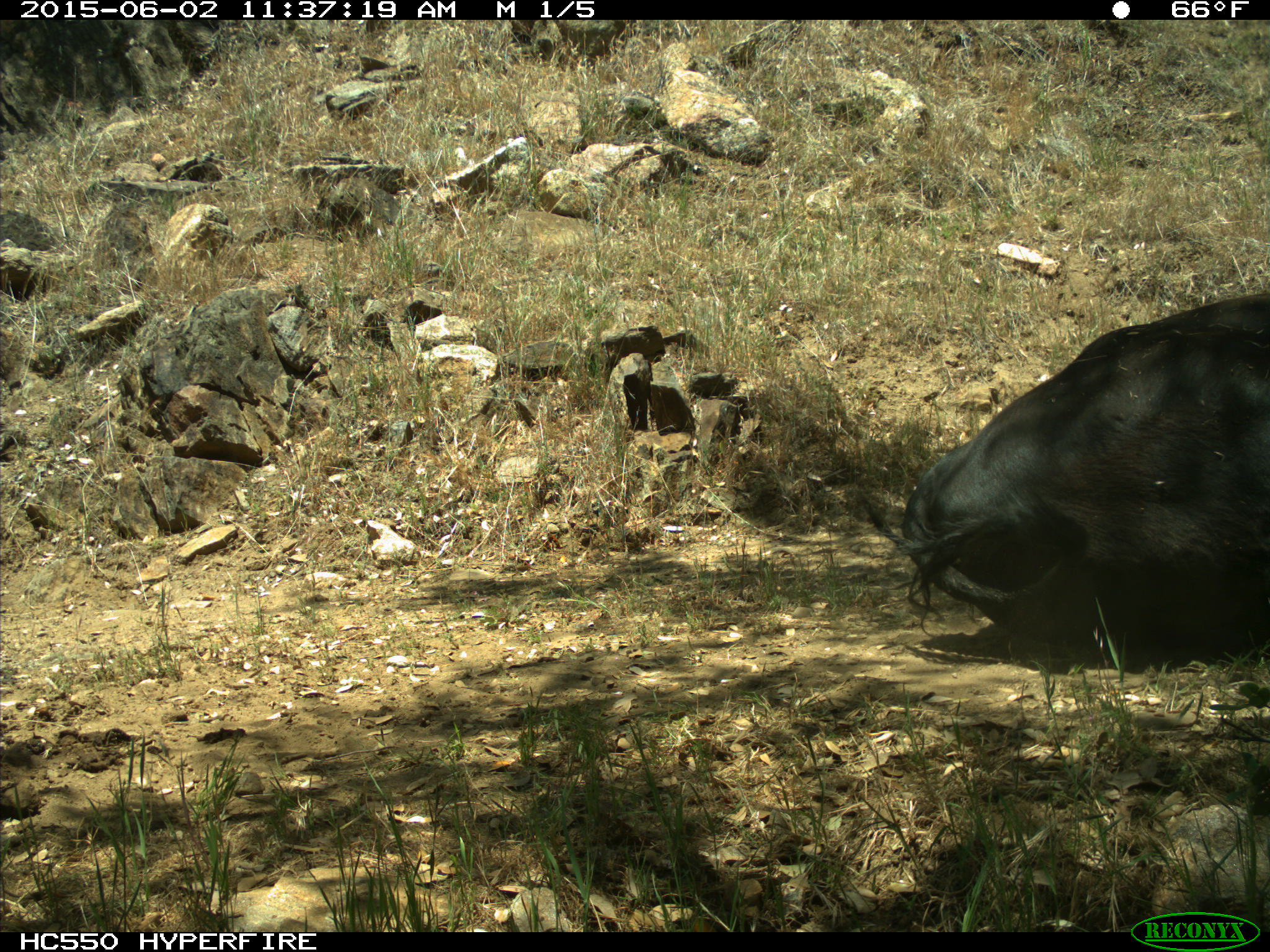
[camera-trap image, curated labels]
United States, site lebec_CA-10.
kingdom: Animalia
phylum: Chordata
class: Mammalia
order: Artiodactyla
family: Bovidae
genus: Bos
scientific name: Bos taurus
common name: domestic cow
Bos taurus (domestic cow).